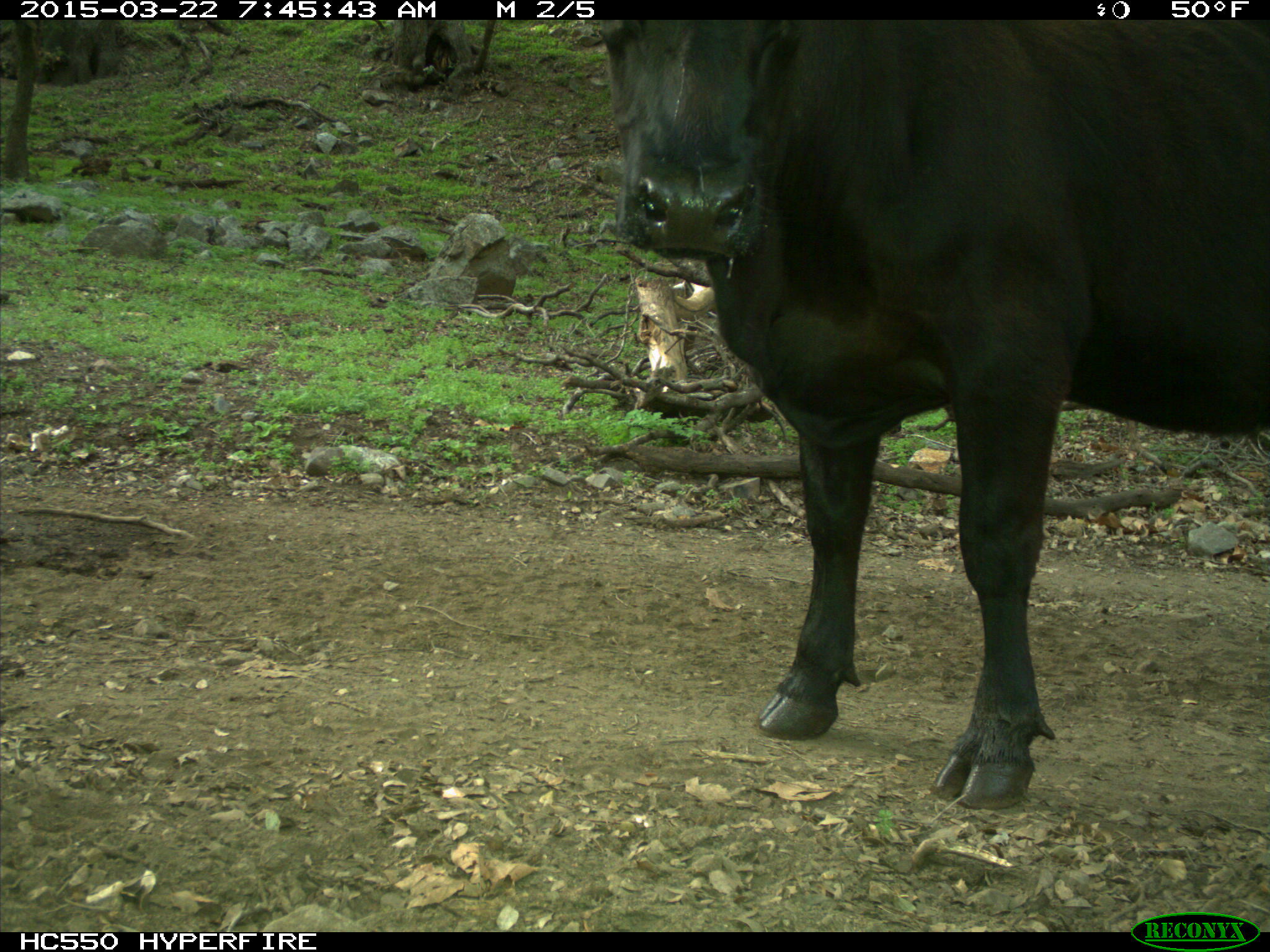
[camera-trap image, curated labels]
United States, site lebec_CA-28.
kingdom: Animalia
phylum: Chordata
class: Mammalia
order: Artiodactyla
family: Bovidae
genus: Bos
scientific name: Bos taurus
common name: domestic cow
Bos taurus (domestic cow).